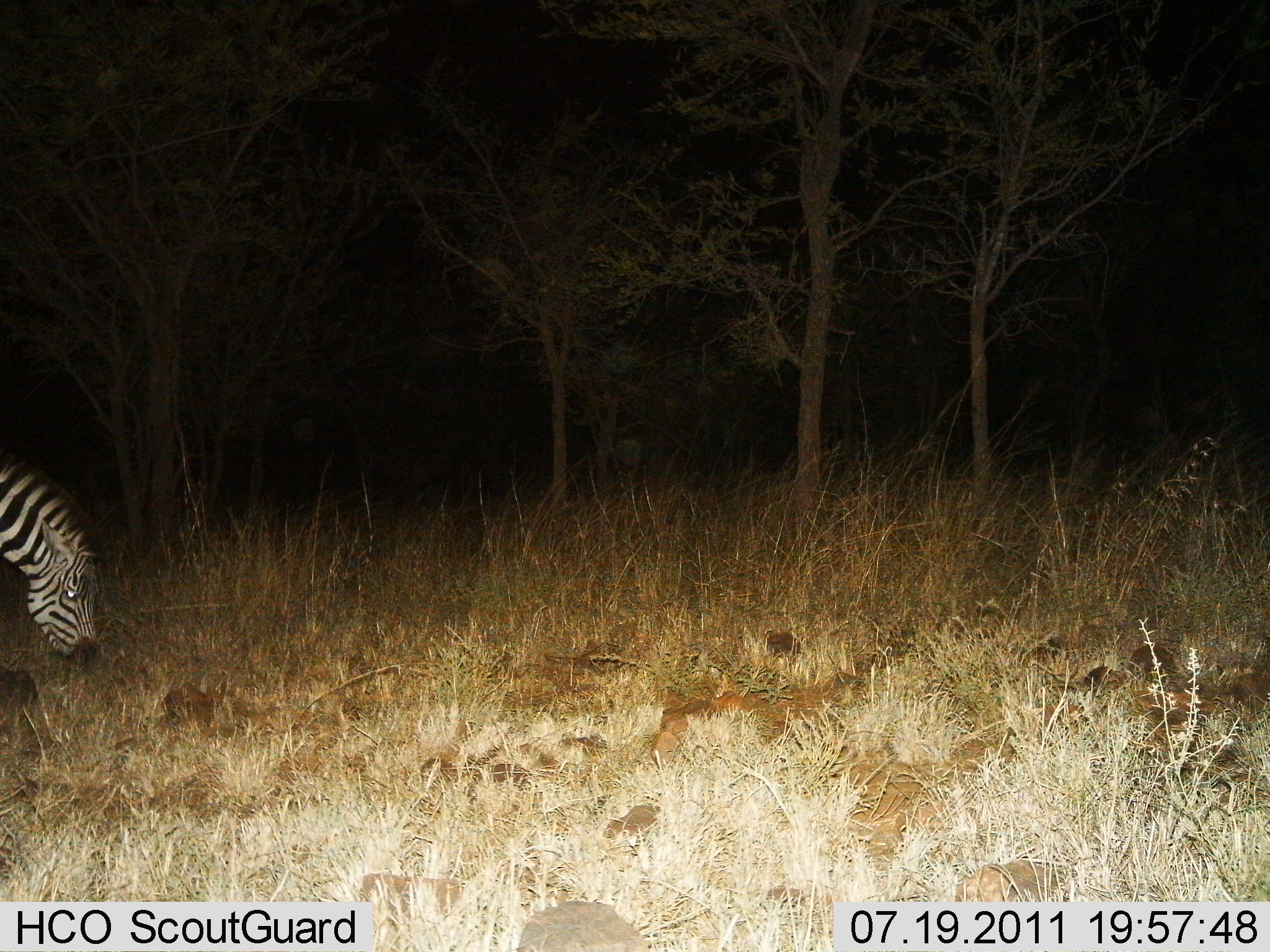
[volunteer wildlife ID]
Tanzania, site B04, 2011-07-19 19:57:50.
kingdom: Animalia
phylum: Chordata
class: Mammalia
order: Perissodactyla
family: Equidae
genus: Equus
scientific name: Equus quagga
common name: plains zebra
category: zebra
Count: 1.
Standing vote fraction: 31%.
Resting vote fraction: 0%.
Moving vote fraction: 8%.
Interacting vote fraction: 0%.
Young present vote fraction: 0%.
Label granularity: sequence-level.